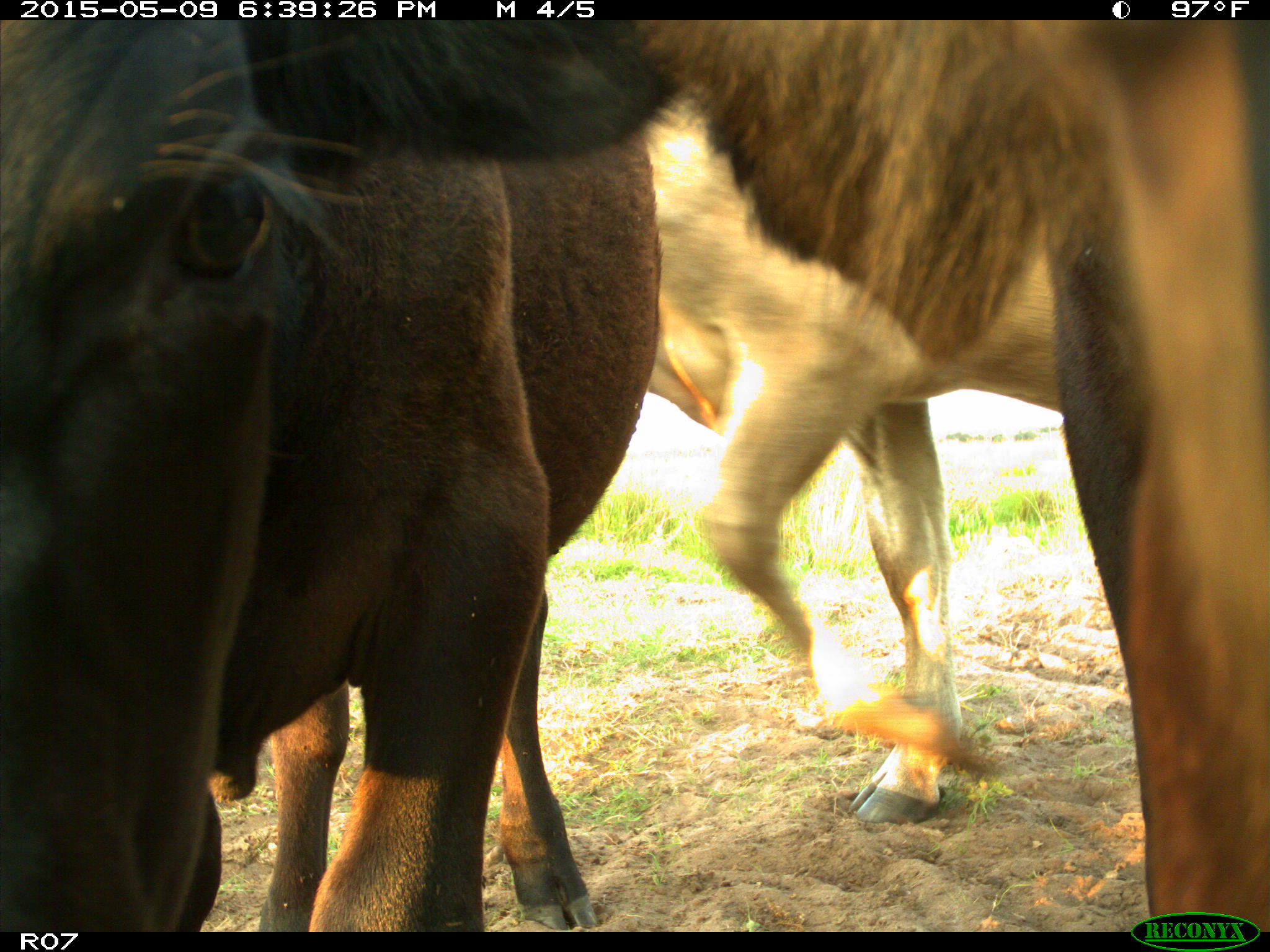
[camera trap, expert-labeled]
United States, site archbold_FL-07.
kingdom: Animalia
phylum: Chordata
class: Mammalia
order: Artiodactyla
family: Bovidae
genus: Bos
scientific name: Bos taurus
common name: domestic cow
Bos taurus (domestic cow).